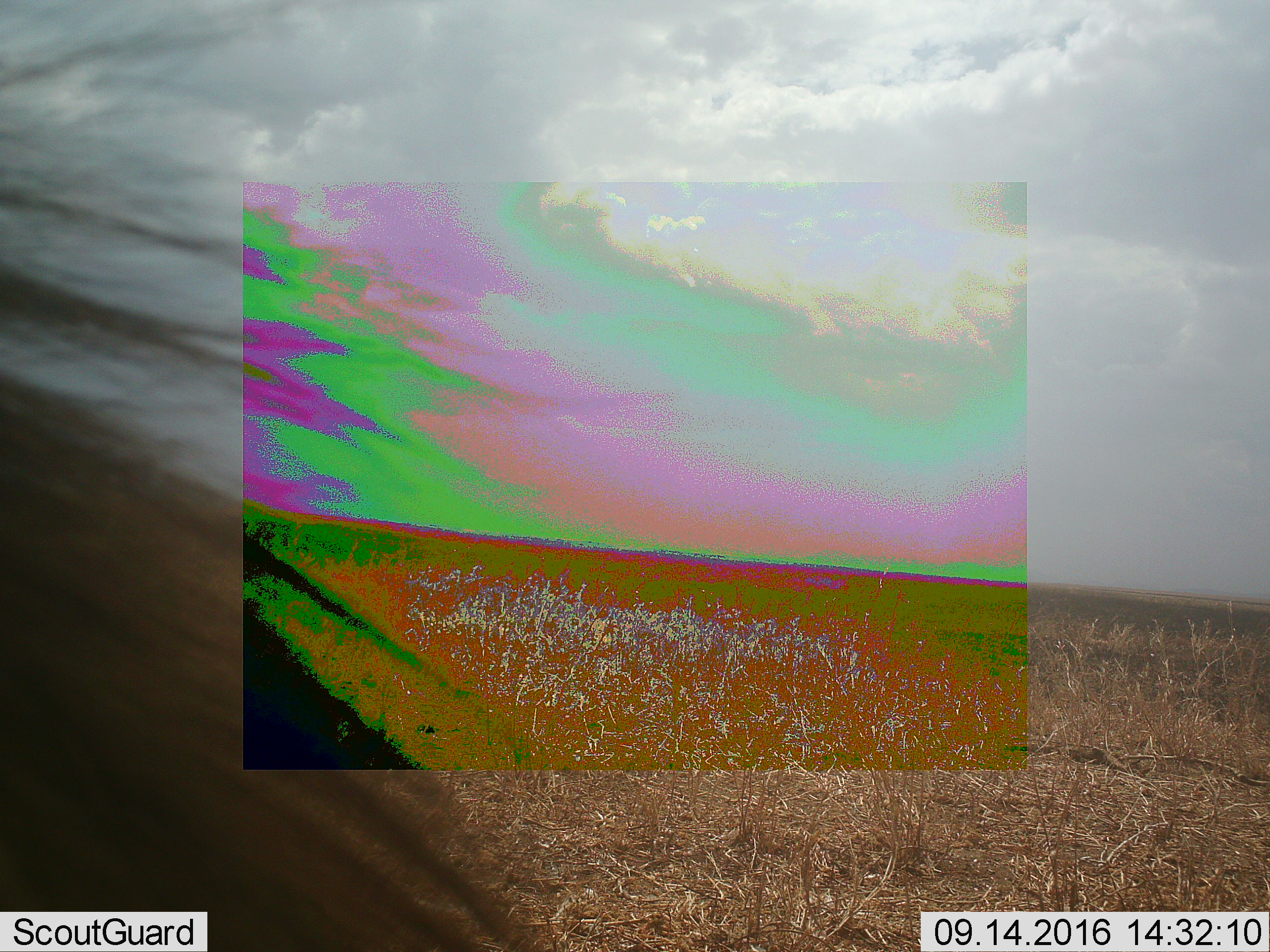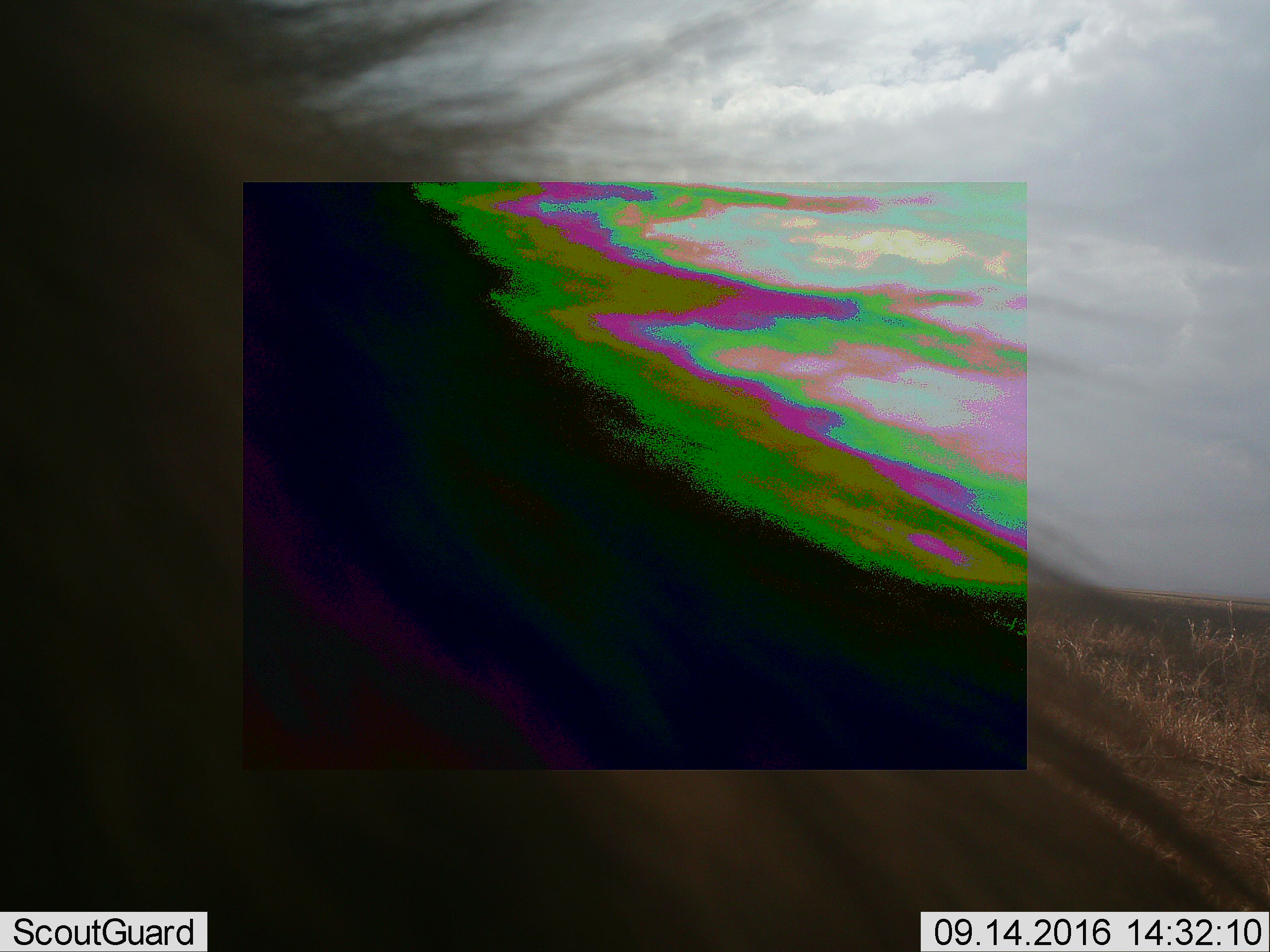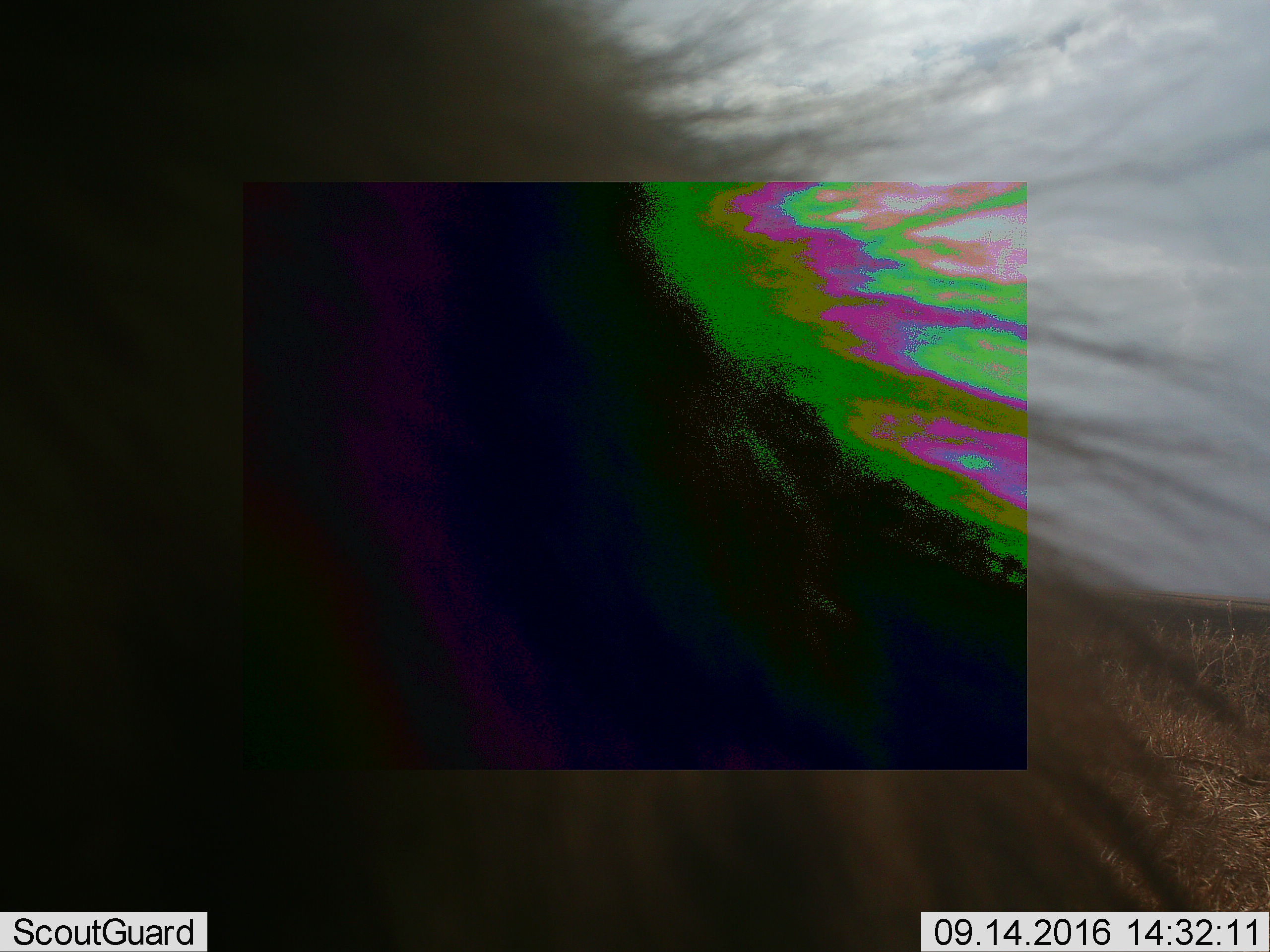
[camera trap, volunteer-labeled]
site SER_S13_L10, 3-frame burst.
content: unidentified animal